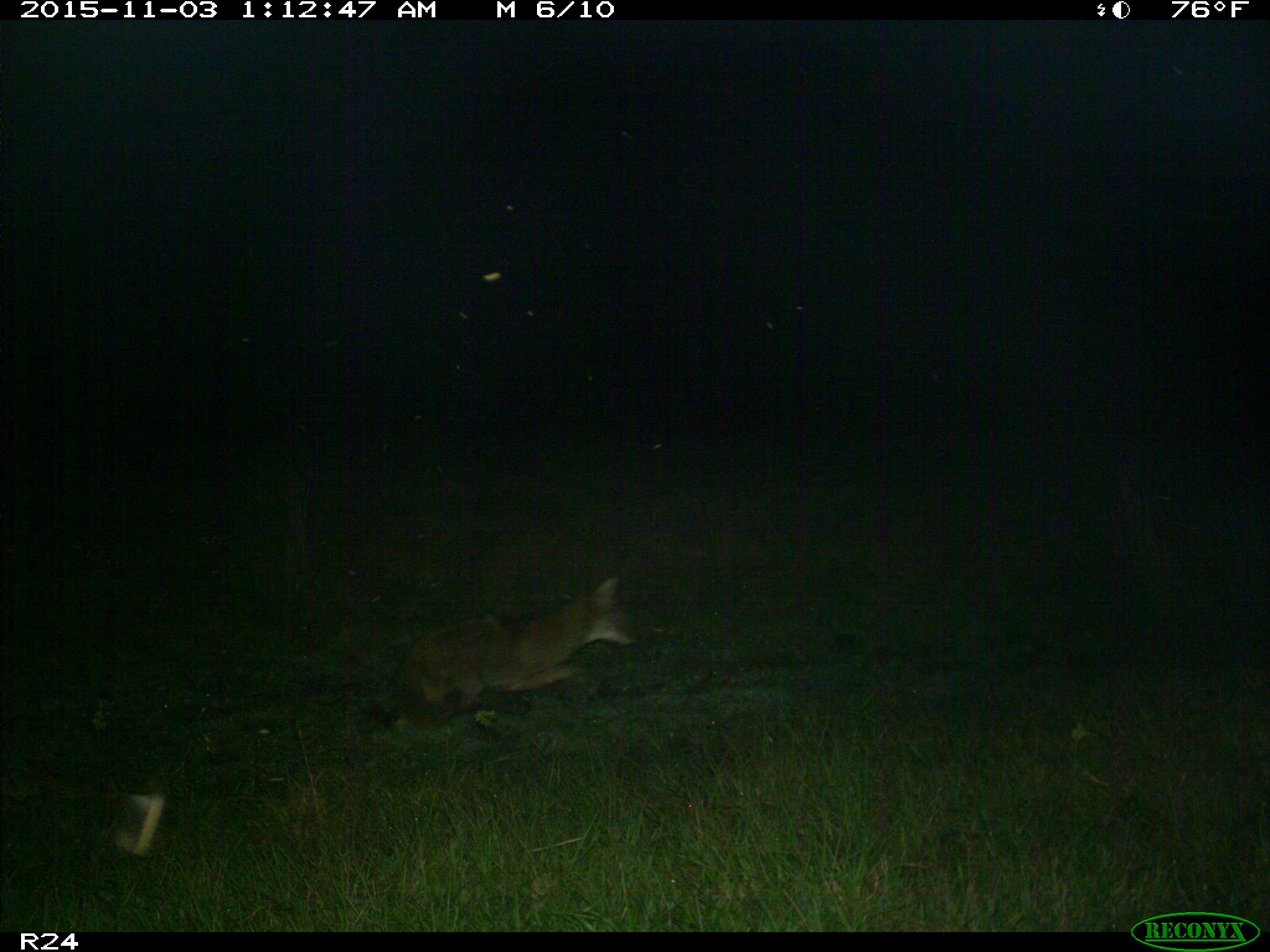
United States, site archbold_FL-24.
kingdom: Animalia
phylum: Chordata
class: Mammalia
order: Carnivora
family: Canidae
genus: Canis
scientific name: Canis latrans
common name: coyote